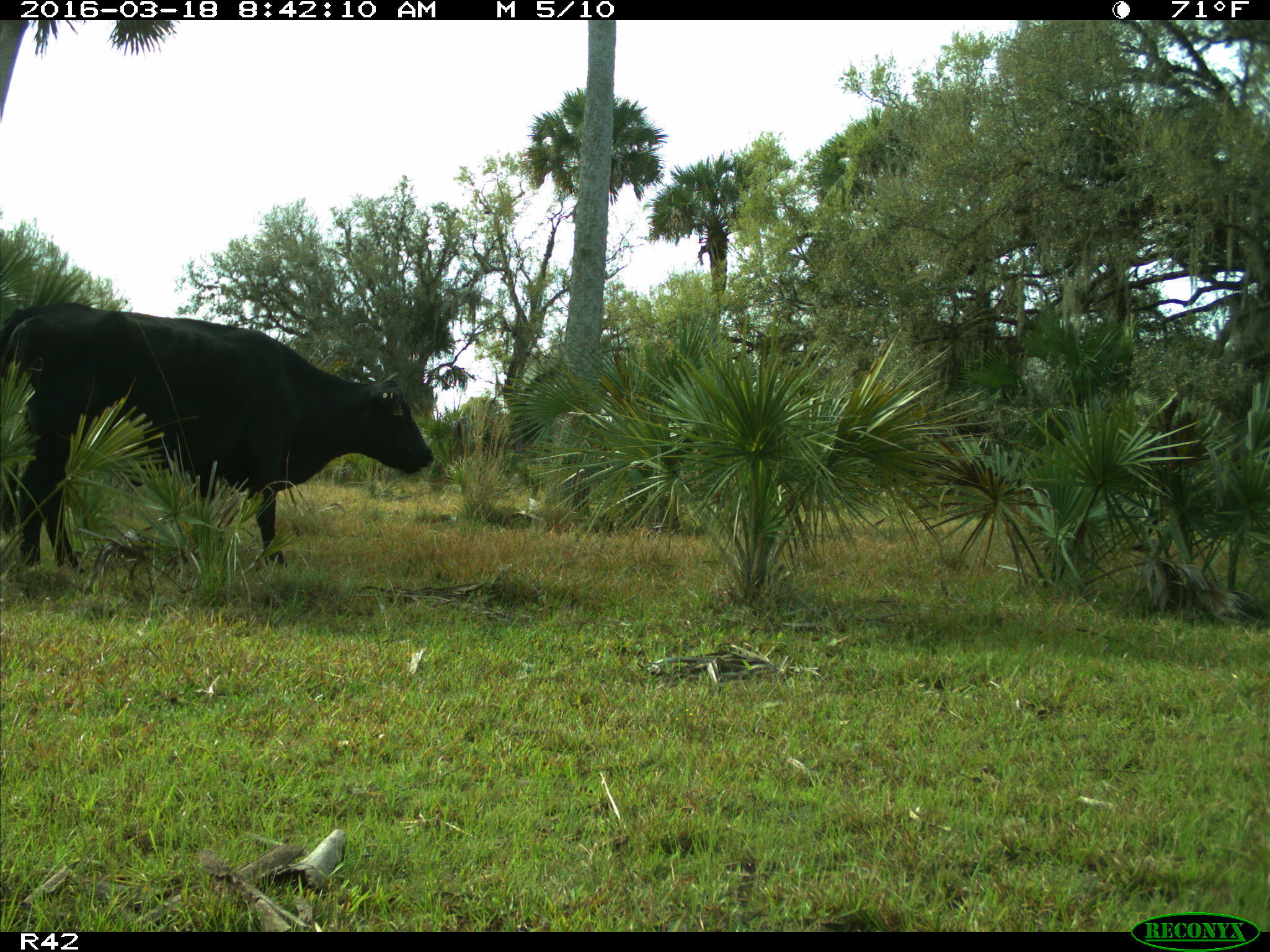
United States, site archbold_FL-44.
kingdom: Animalia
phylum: Chordata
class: Mammalia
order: Artiodactyla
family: Bovidae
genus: Bos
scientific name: Bos taurus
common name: domestic cow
Bos taurus (domestic cow).